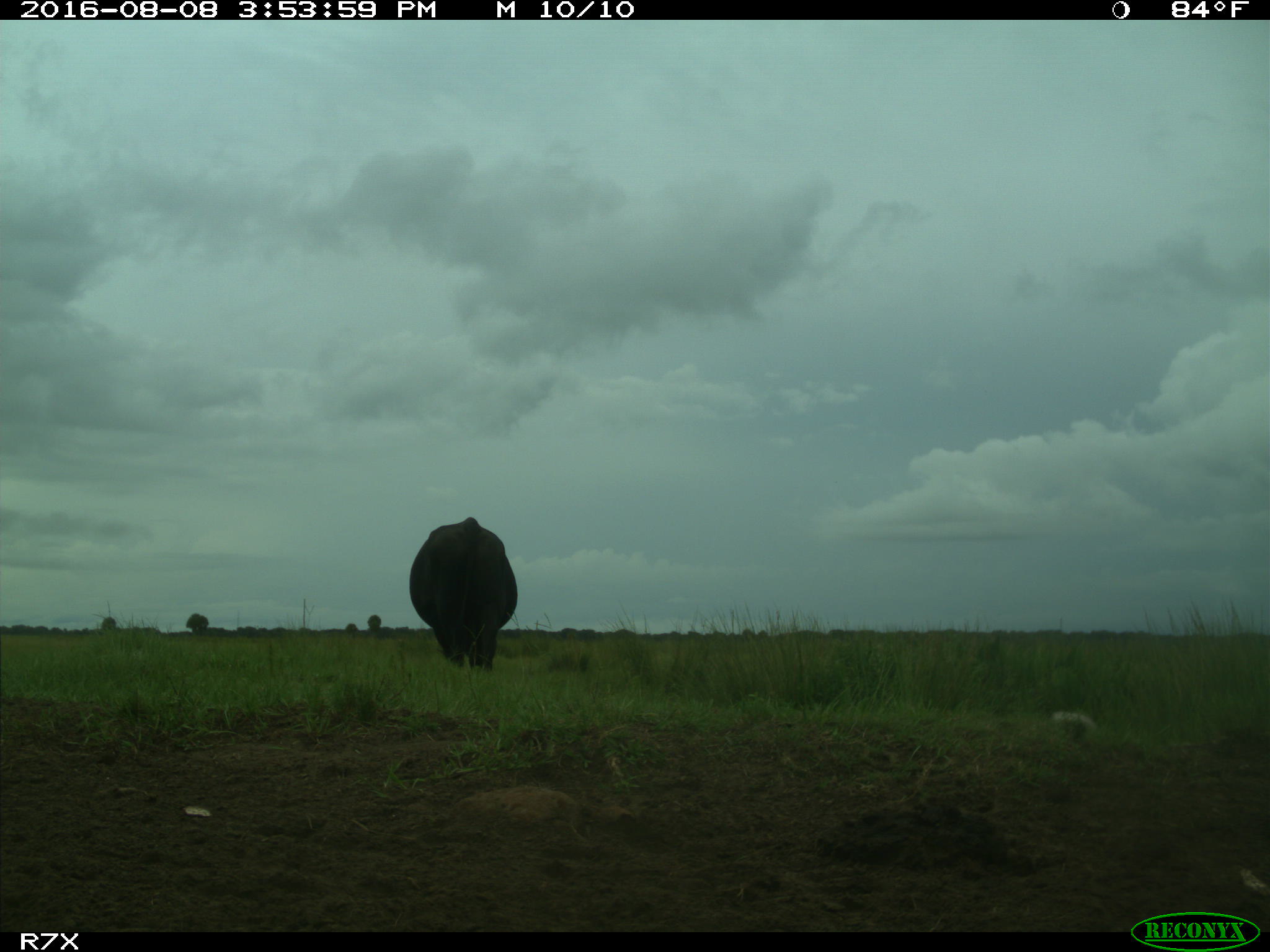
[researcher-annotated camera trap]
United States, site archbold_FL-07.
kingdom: Animalia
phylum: Chordata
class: Mammalia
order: Artiodactyla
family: Bovidae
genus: Bos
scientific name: Bos taurus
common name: domestic cow